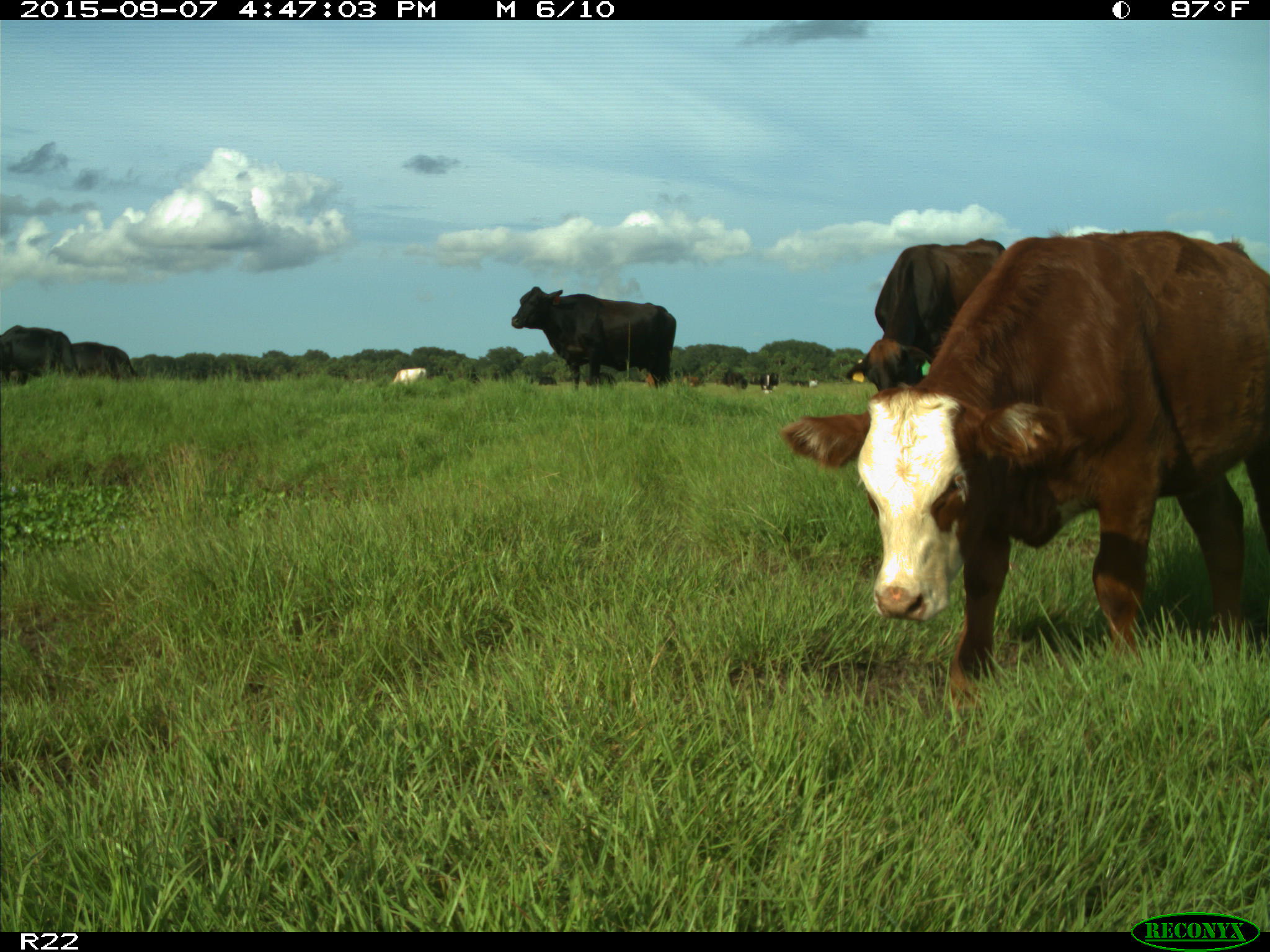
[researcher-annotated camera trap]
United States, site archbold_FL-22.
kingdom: Animalia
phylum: Chordata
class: Mammalia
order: Artiodactyla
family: Bovidae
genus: Bos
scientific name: Bos taurus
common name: domestic cow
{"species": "Bos taurus (domestic cow)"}